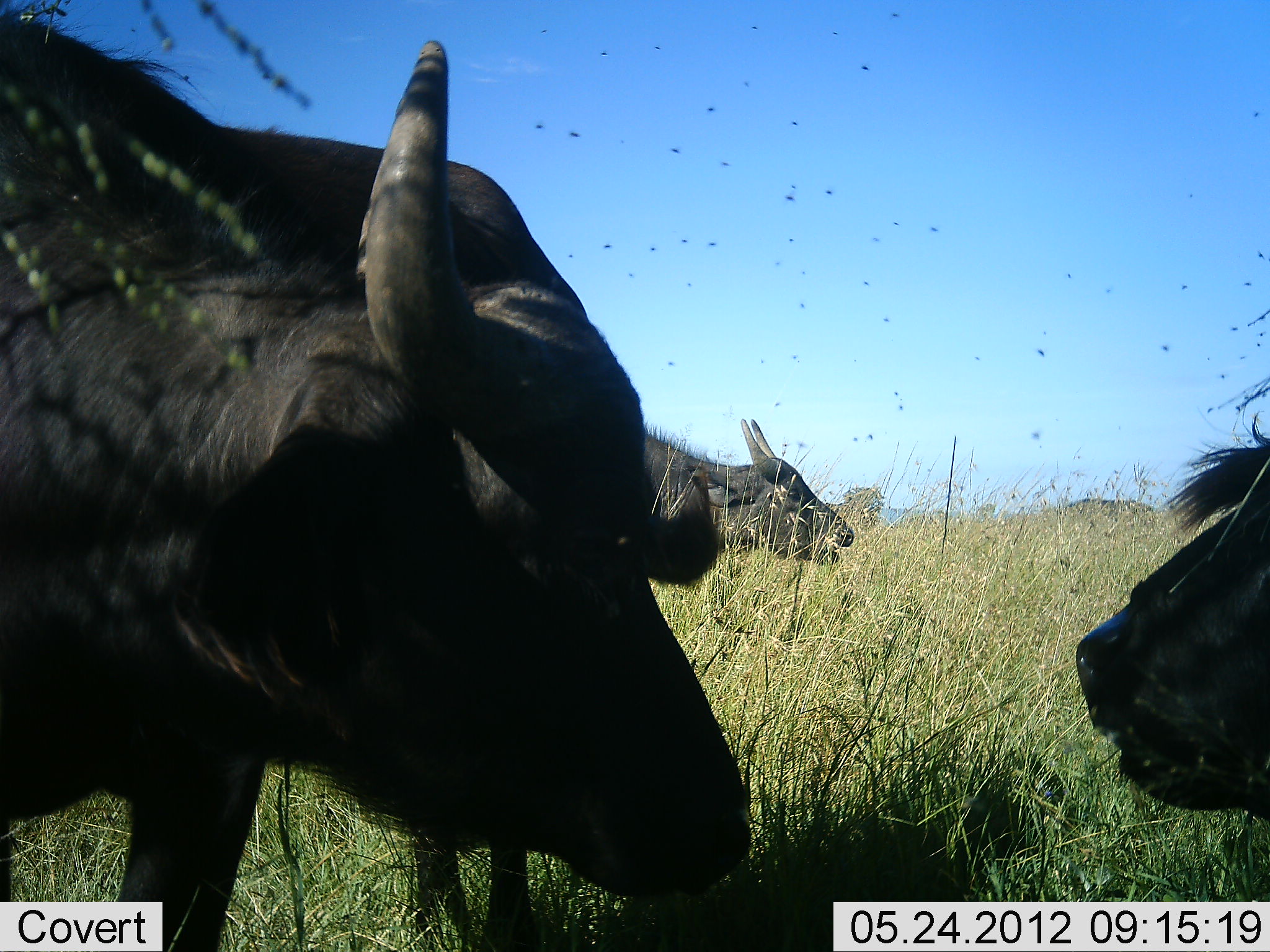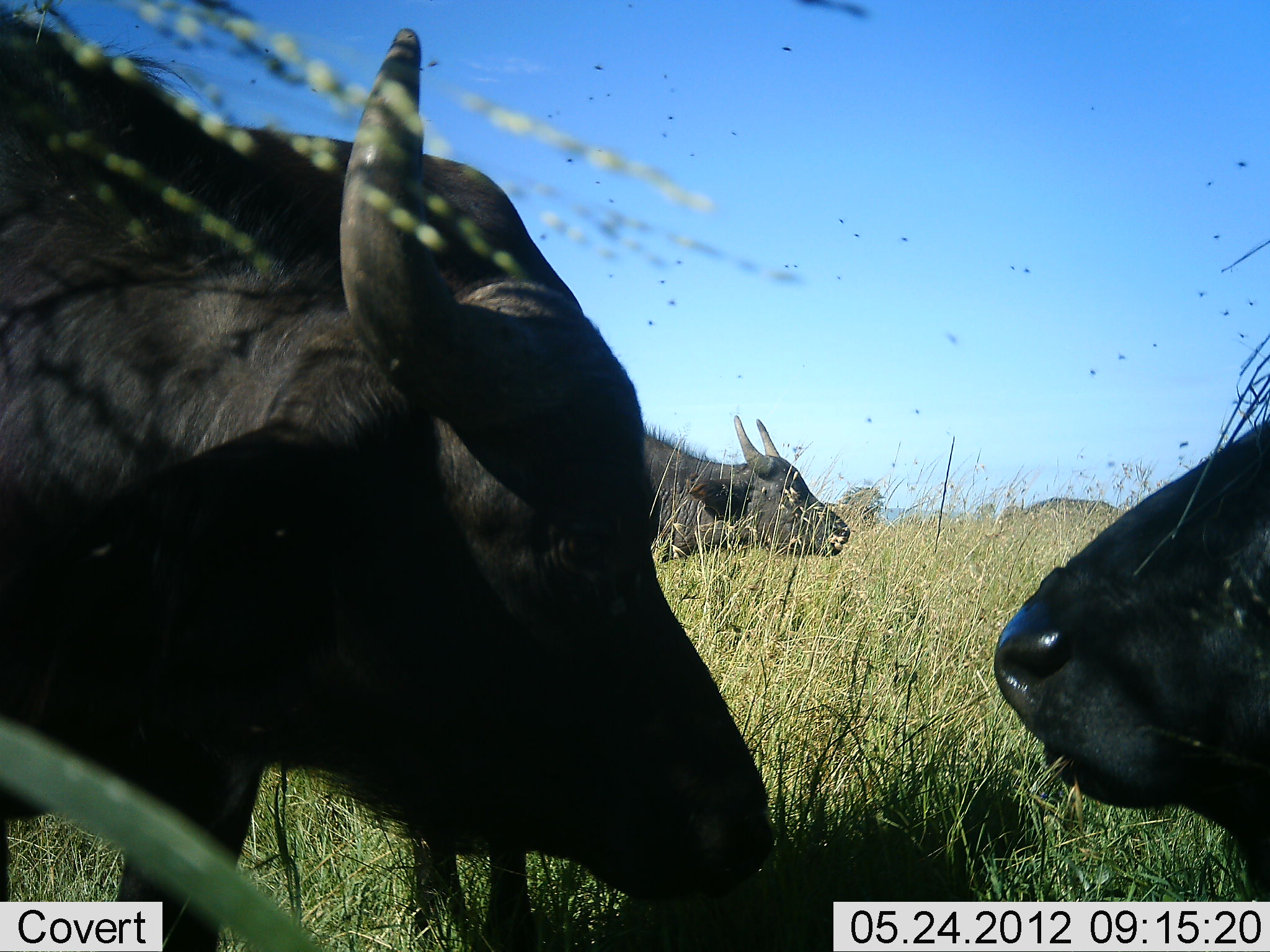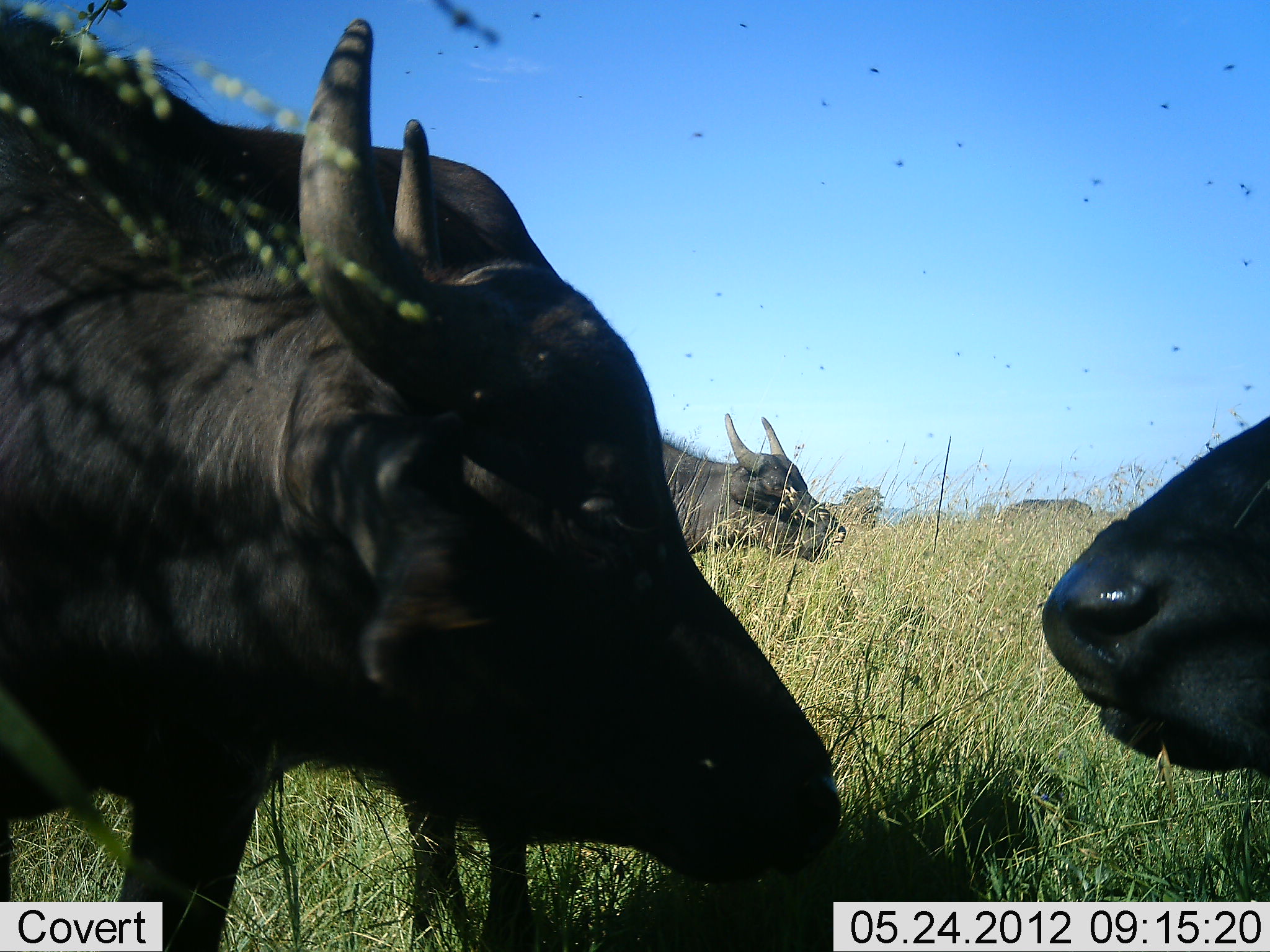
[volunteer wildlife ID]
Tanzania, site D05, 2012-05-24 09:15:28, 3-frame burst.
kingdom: Animalia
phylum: Chordata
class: Mammalia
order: Artiodactyla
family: Bovidae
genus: Syncerus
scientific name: Syncerus caffer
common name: cape buffalo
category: buffalo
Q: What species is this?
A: Buffalo (cape buffalo) (Syncerus caffer).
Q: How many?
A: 4.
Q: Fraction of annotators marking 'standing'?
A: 90%.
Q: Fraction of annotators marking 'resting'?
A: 30%.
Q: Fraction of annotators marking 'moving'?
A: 20%.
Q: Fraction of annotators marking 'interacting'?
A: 10%.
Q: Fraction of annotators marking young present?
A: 0%.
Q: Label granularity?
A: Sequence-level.